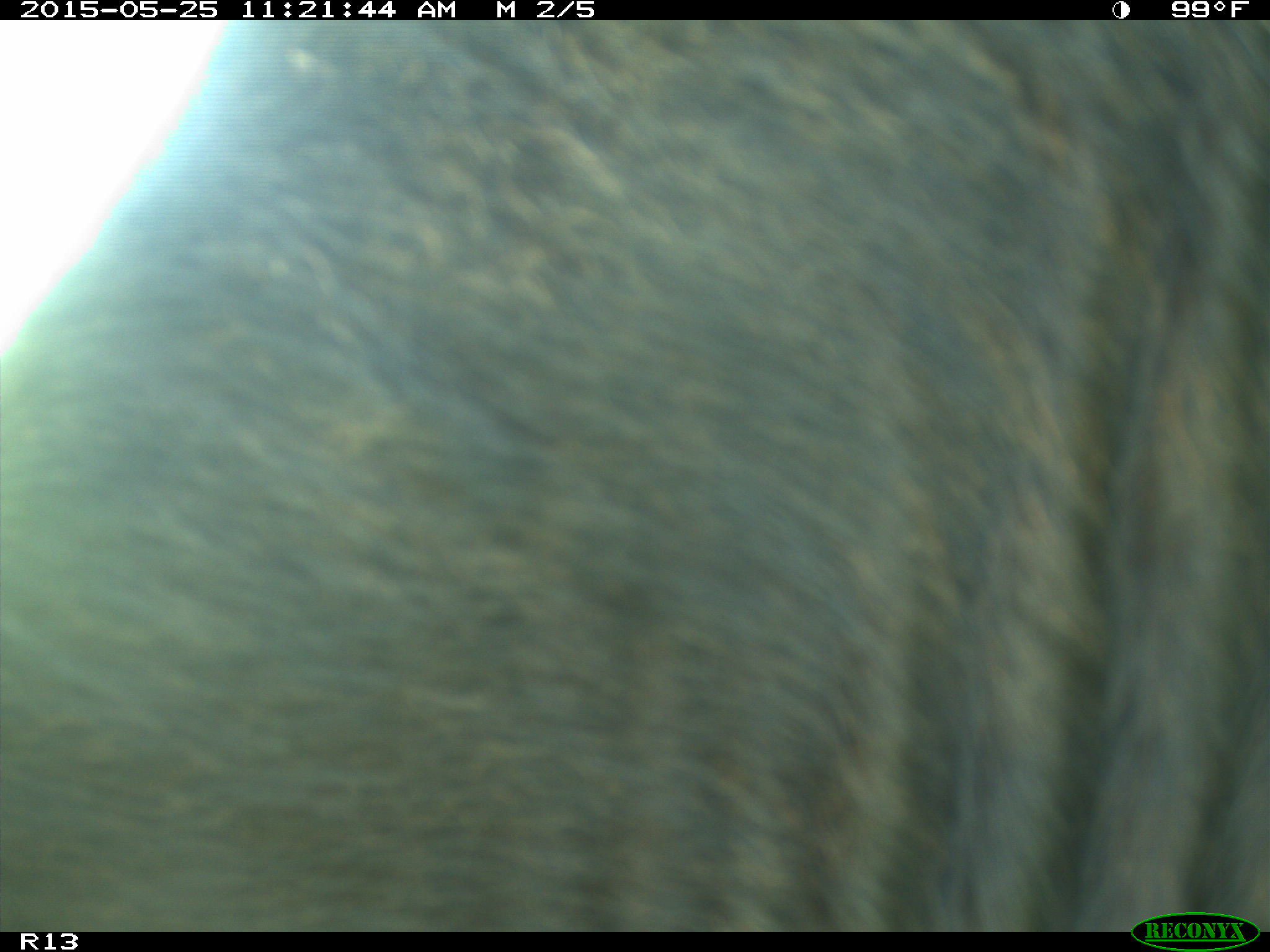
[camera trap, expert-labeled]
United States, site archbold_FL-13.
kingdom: Animalia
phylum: Chordata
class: Mammalia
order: Artiodactyla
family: Bovidae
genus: Bos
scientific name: Bos taurus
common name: domestic cow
Bos taurus (domestic cow).